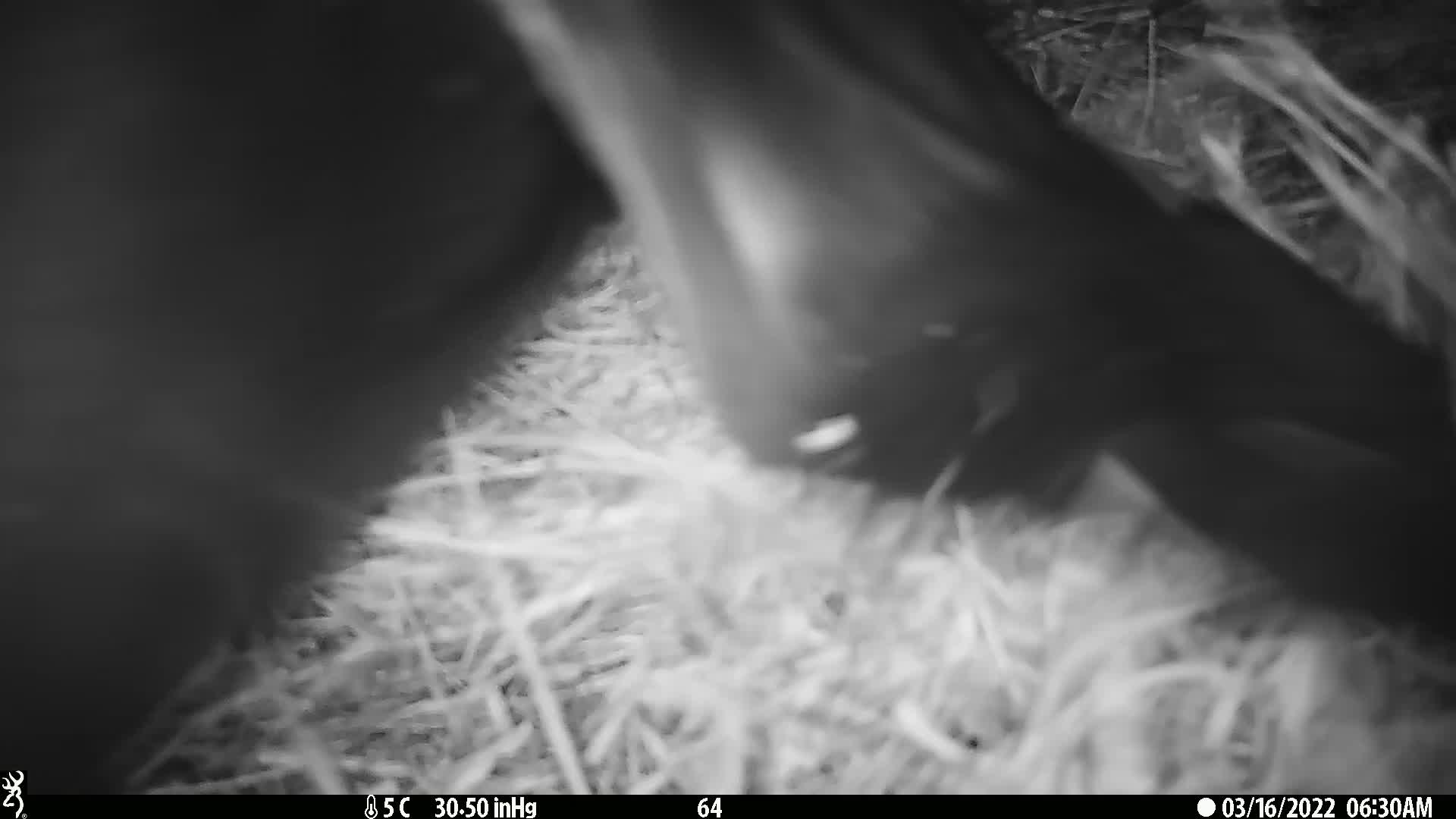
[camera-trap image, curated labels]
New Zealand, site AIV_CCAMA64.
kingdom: Animalia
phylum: Chordata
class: Mammalia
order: Carnivora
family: Otariidae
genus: Phocarctos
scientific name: Phocarctos hookeri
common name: new zealand sea lion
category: sealion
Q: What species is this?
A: Sealion (new zealand sea lion) (Phocarctos hookeri).